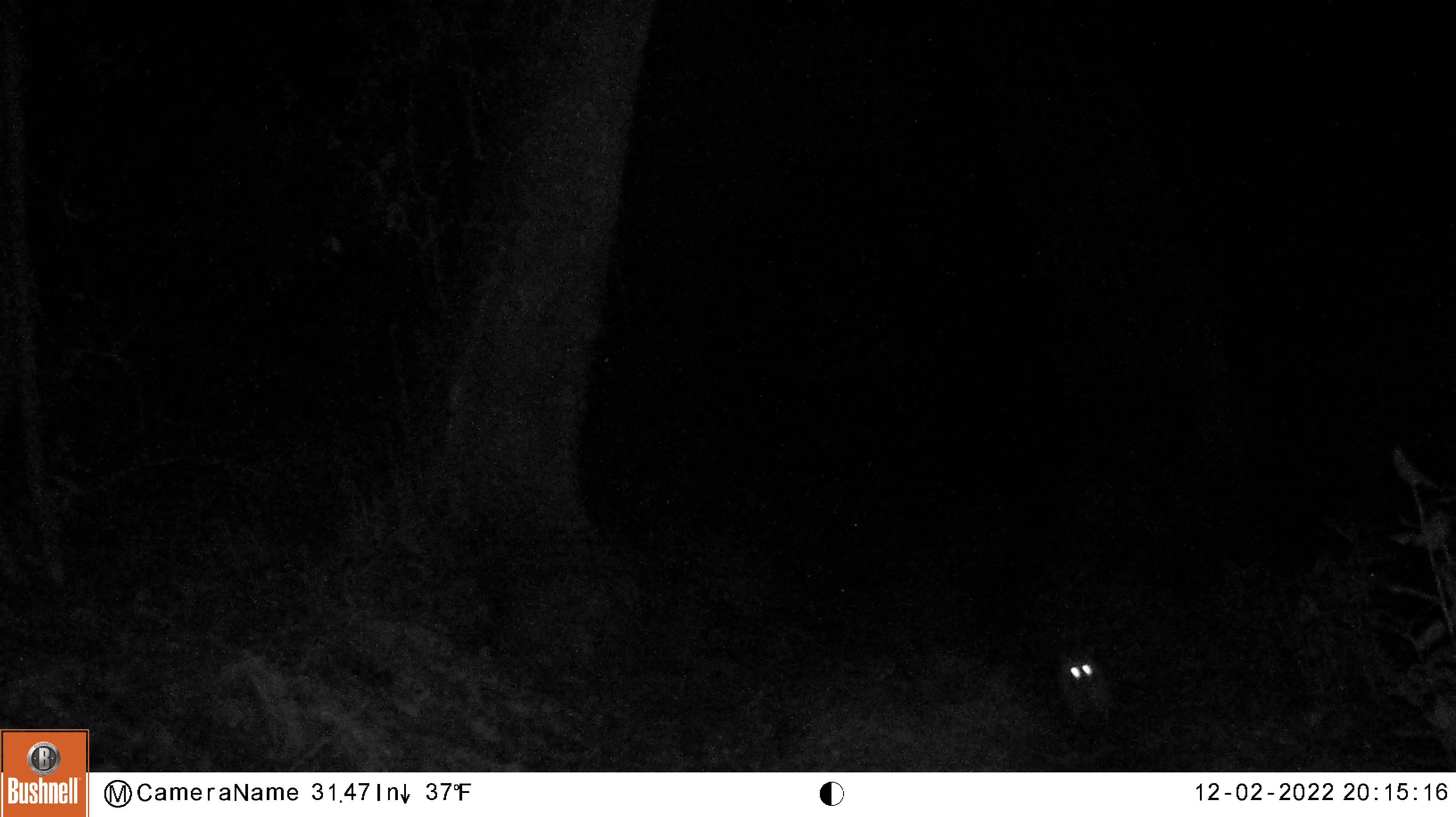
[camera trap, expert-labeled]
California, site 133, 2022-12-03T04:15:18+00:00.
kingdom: Animalia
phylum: Chordata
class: Mammalia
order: Carnivora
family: Procyonidae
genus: Procyon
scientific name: Procyon lotor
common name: raccoon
Raccoon (Procyon lotor).